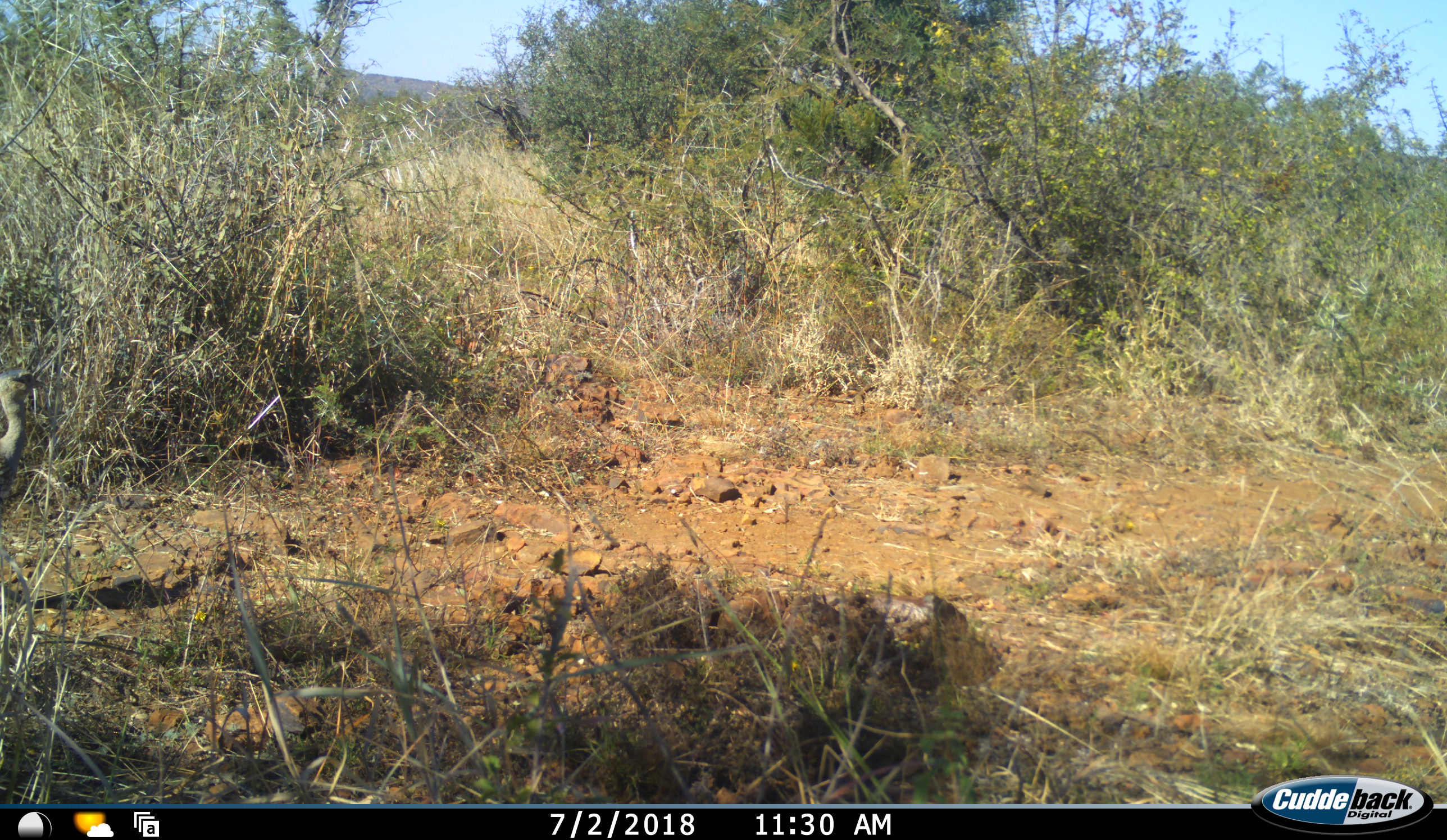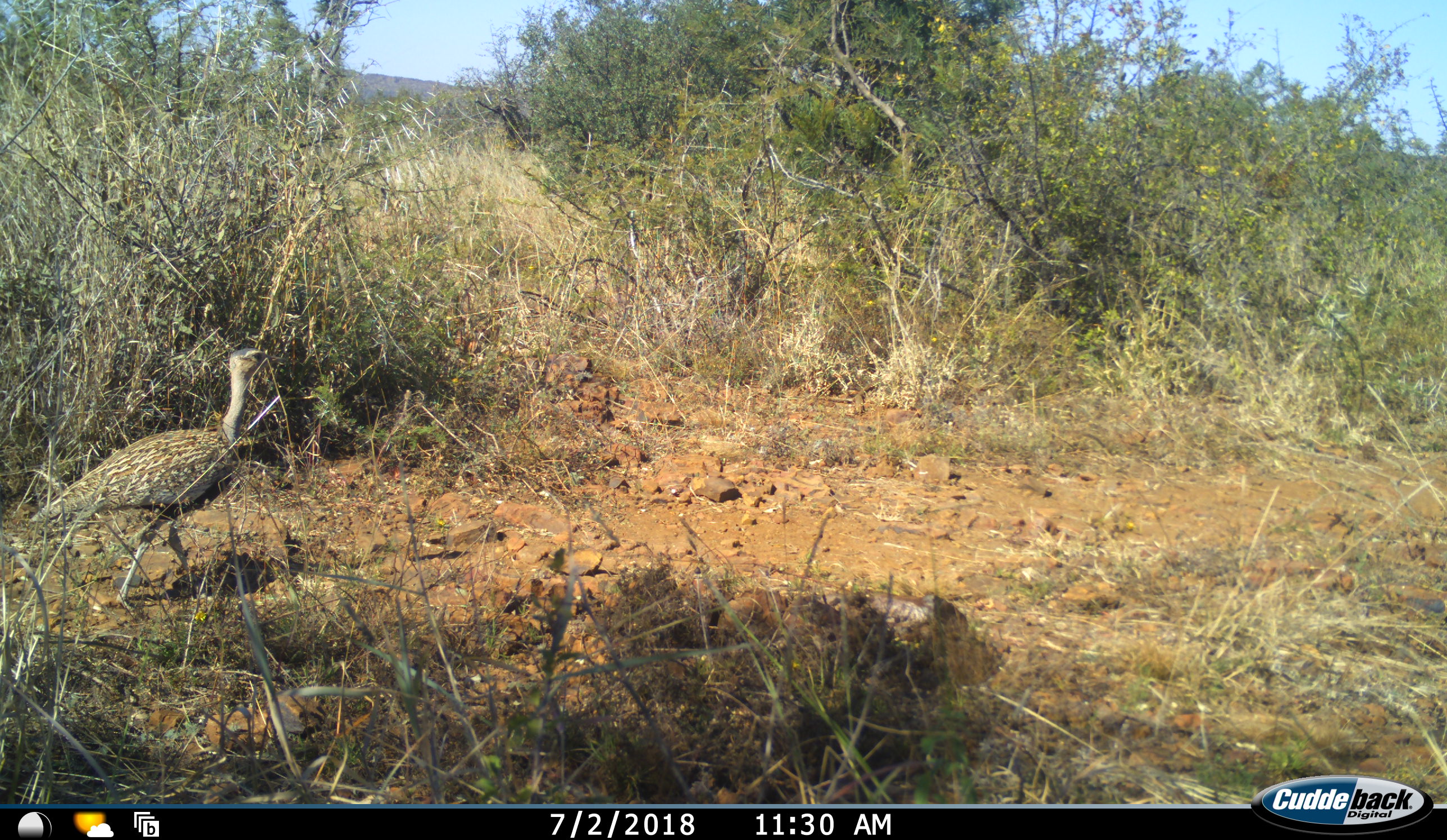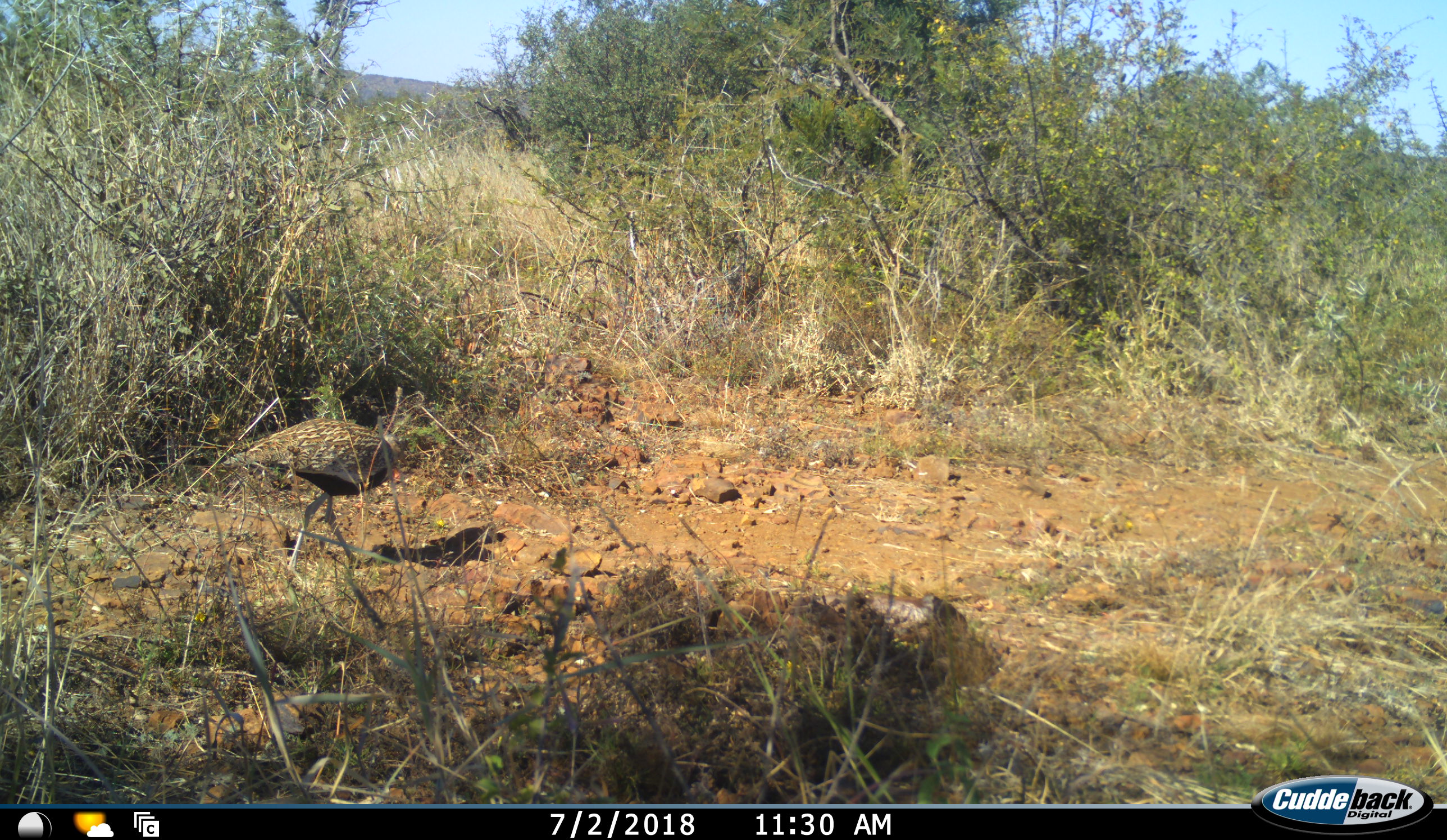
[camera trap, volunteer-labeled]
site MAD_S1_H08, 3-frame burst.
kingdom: Animalia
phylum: Chordata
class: Aves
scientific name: Aves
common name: bird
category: birdother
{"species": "birdother (bird) (Aves)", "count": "1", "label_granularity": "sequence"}